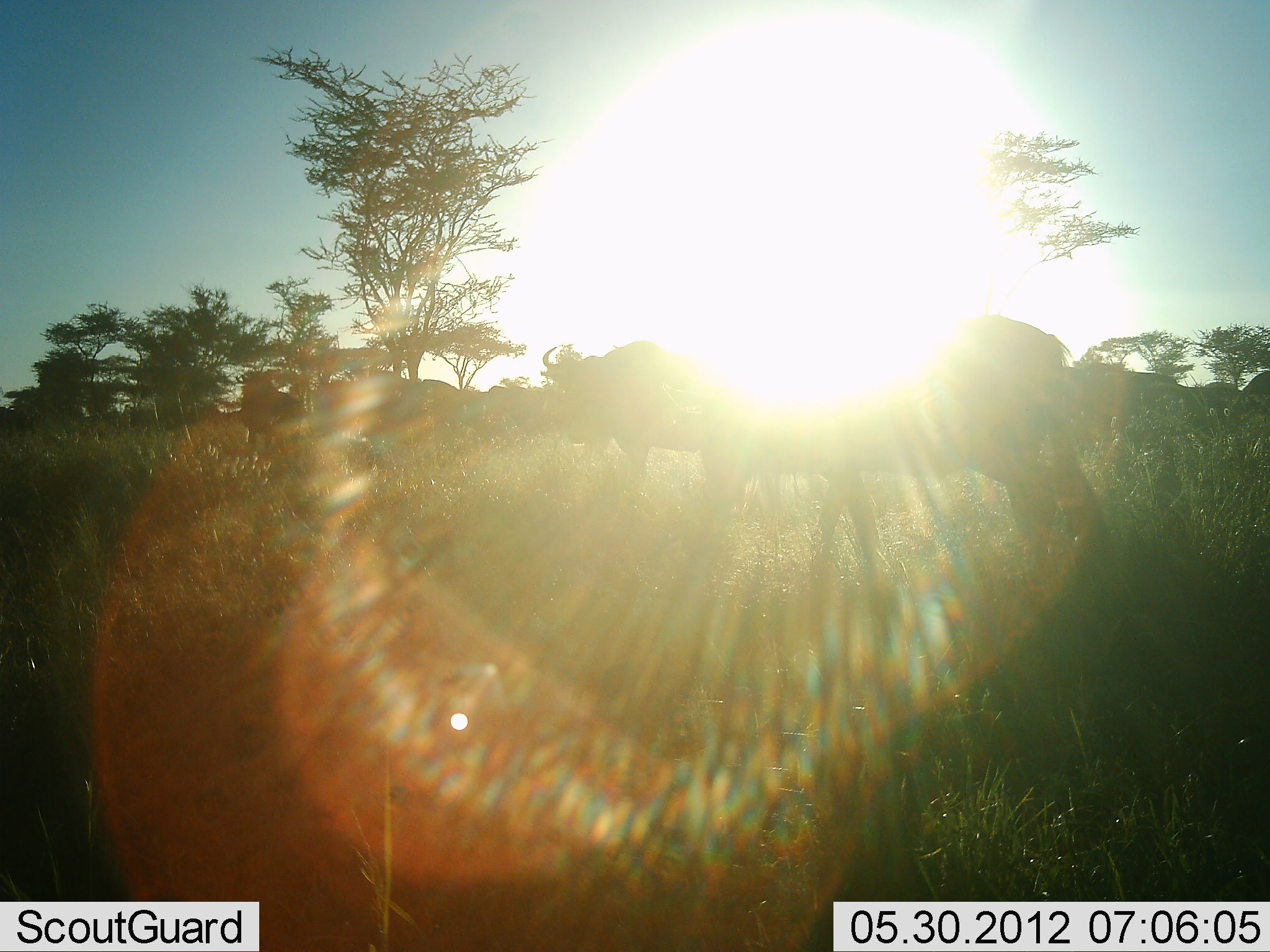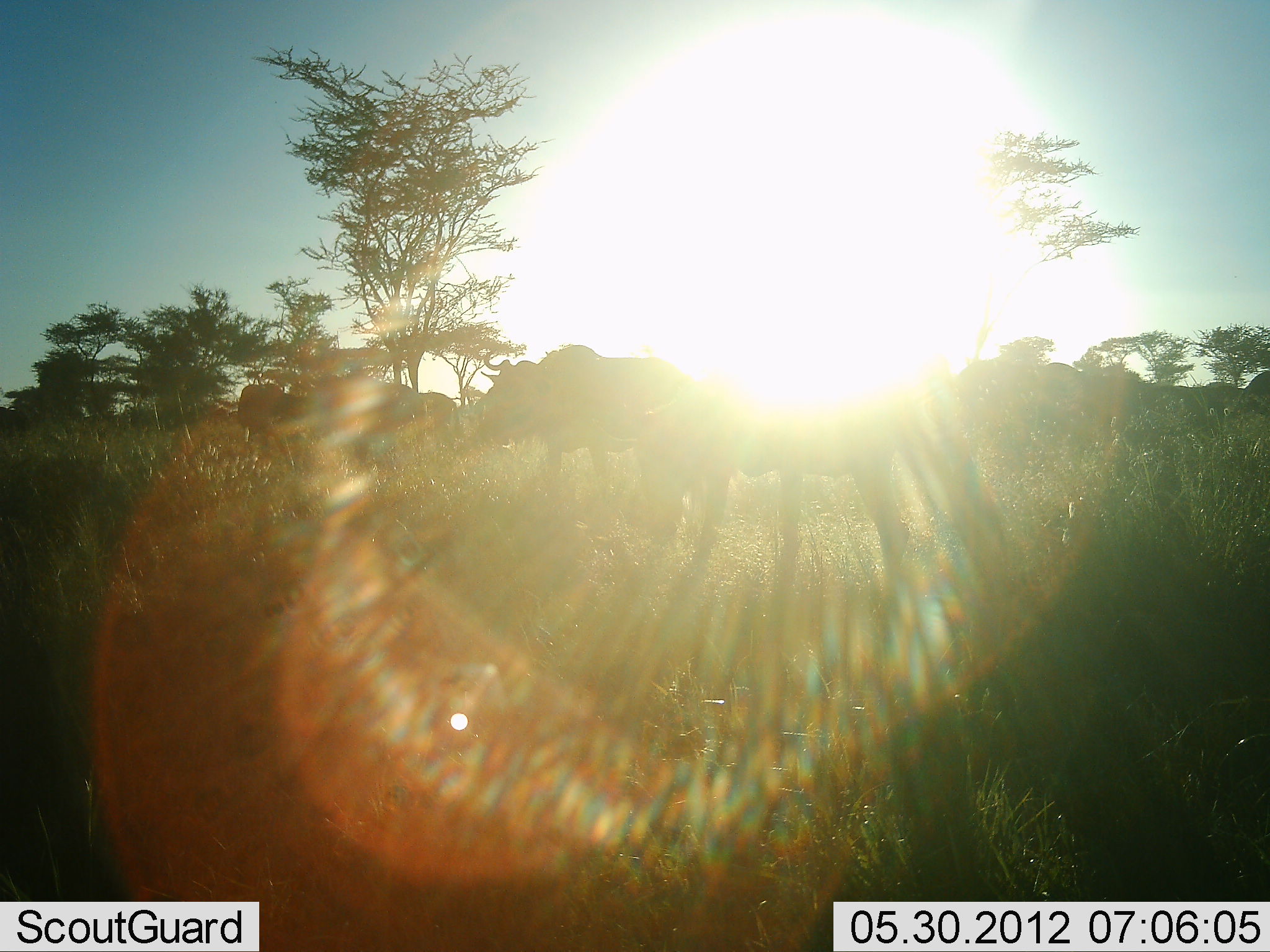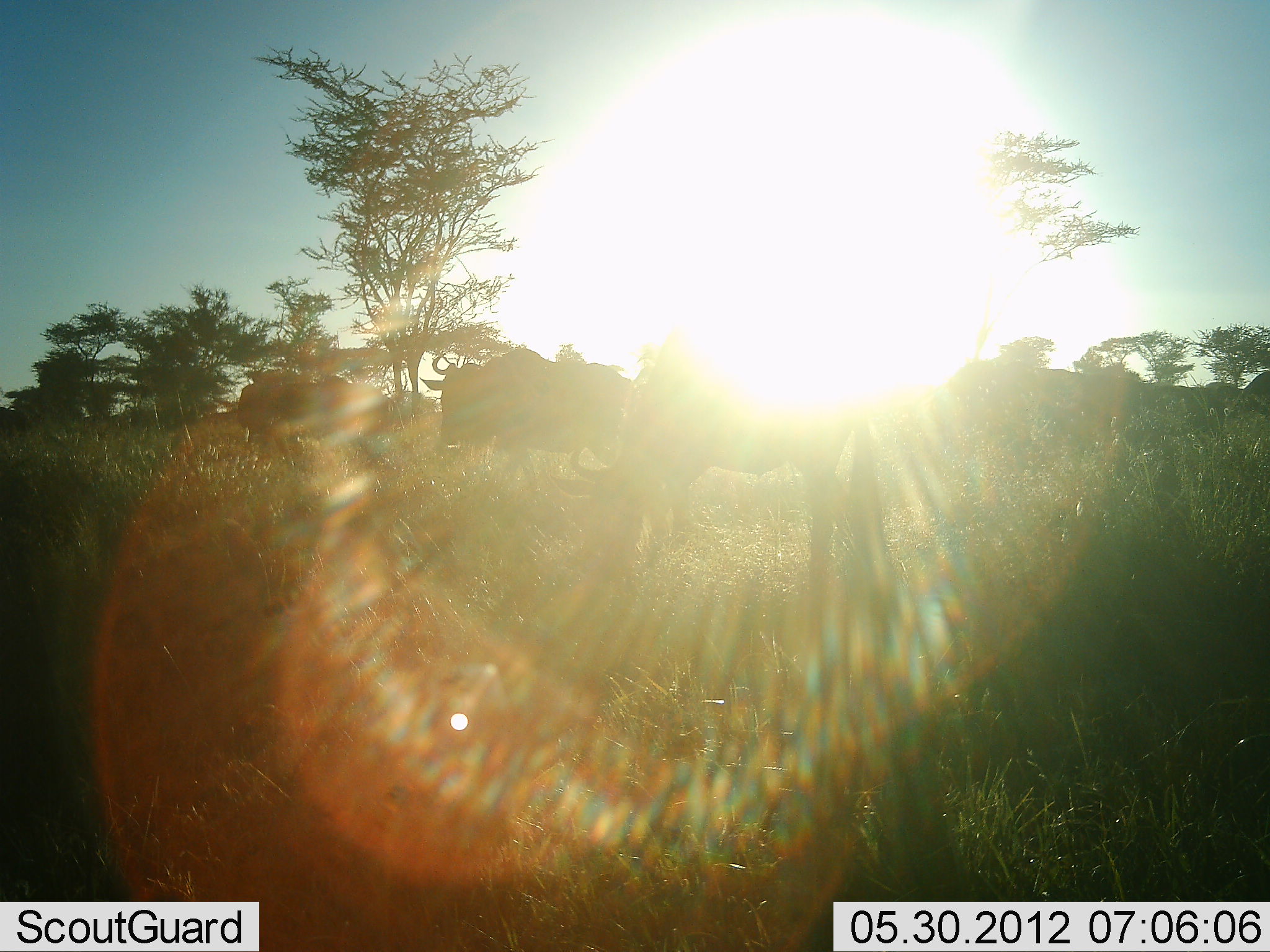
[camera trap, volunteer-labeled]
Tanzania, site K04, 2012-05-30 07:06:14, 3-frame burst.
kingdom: Animalia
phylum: Chordata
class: Mammalia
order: Artiodactyla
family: Bovidae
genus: Connochaetes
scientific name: Connochaetes taurinus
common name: blue wildebeest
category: wildebeest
Wildebeest (blue wildebeest) (Connochaetes taurinus), count 7. Behavior (volunteer vote fractions): standing 20%, resting 0%, moving 80%, interacting 0%. Young present (vote fraction): 0%. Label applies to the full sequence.